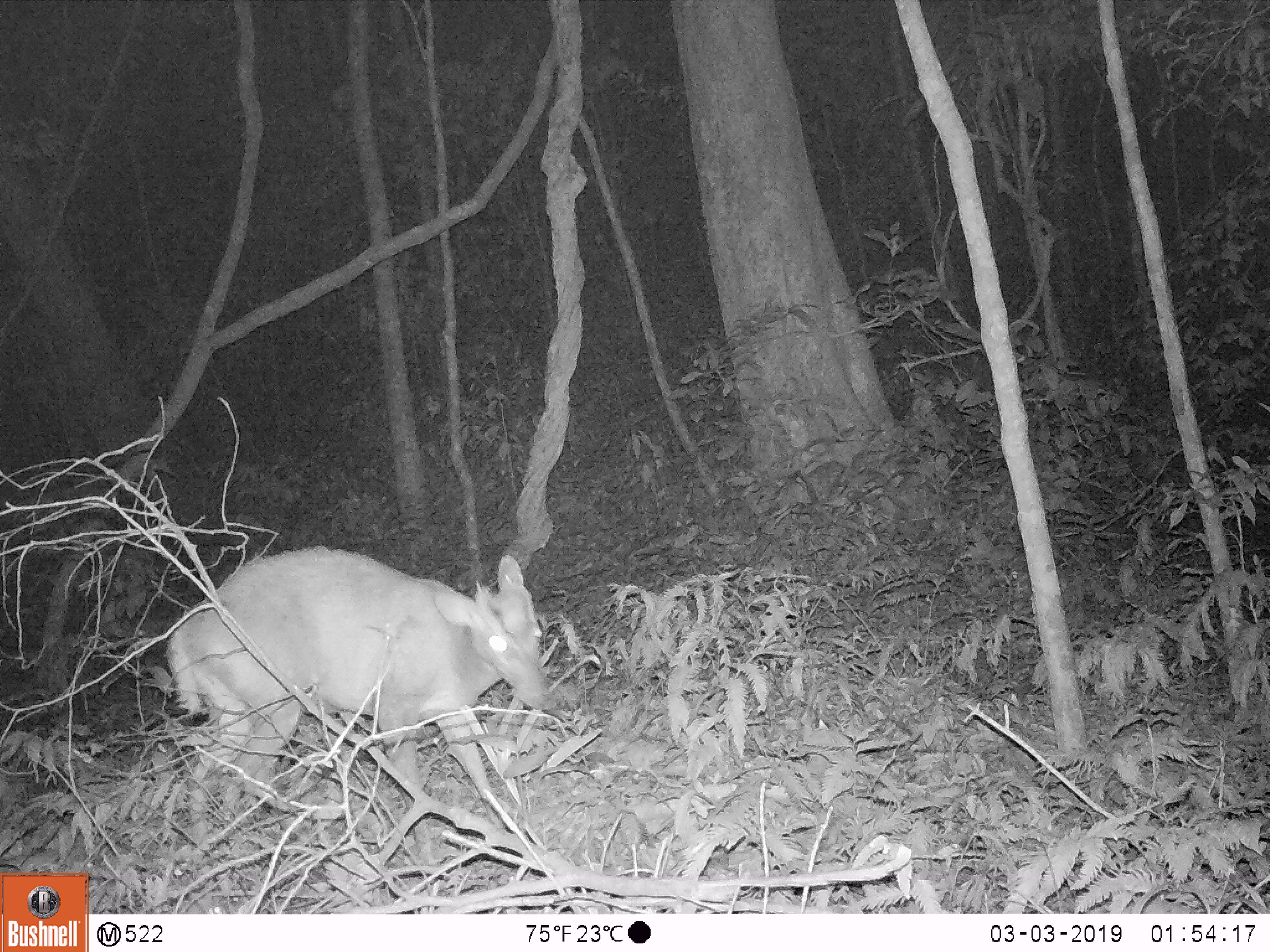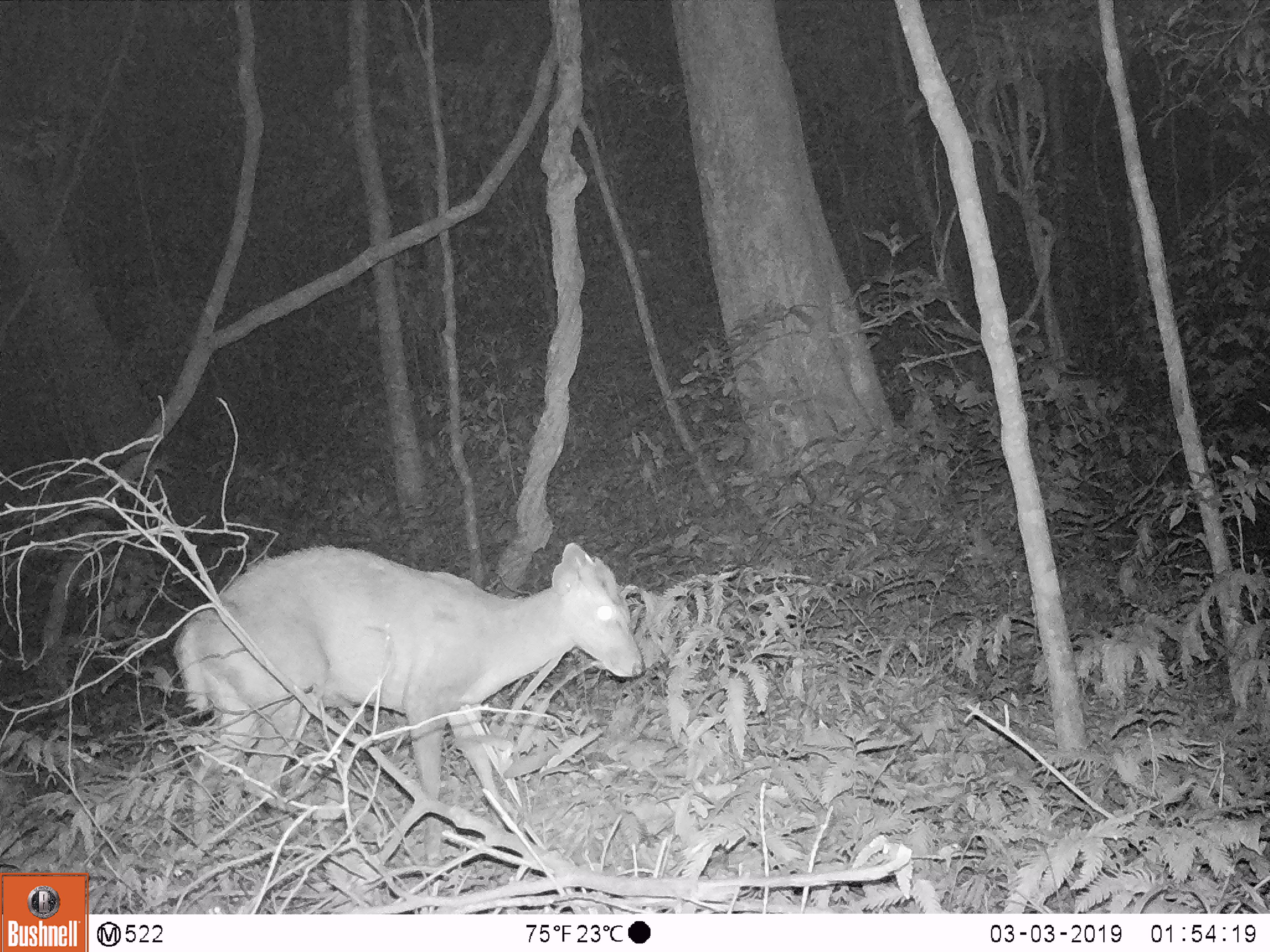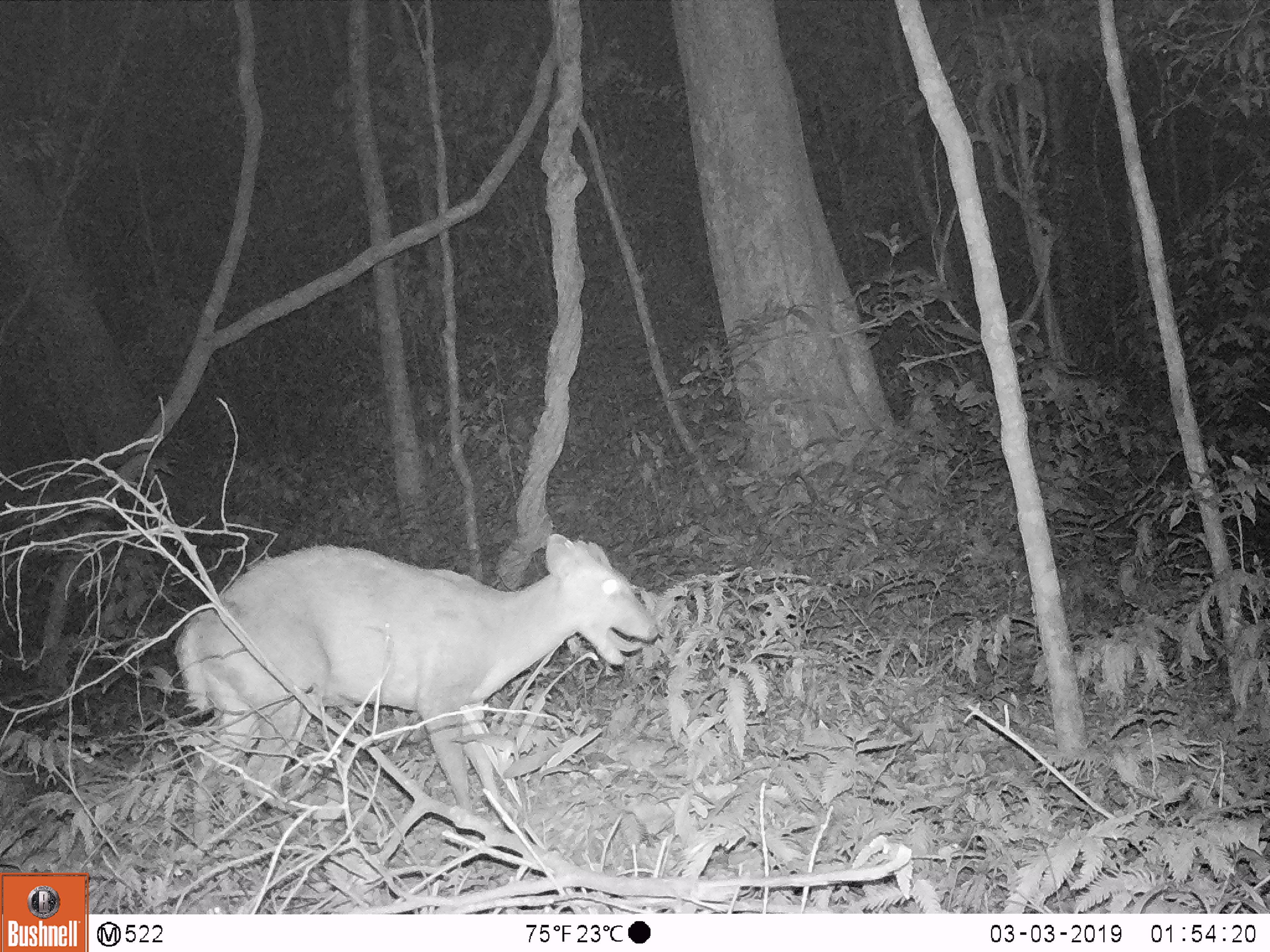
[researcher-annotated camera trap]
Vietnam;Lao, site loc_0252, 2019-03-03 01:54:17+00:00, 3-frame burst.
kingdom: Animalia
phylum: Chordata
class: Mammalia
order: Artiodactyla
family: Cervidae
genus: Muntiacus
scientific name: Muntiacus rooseveltorum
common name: roosevelt's muntjac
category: roosevelts muntjac group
Roosevelts muntjac group (roosevelt's muntjac) (Muntiacus rooseveltorum). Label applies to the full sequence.